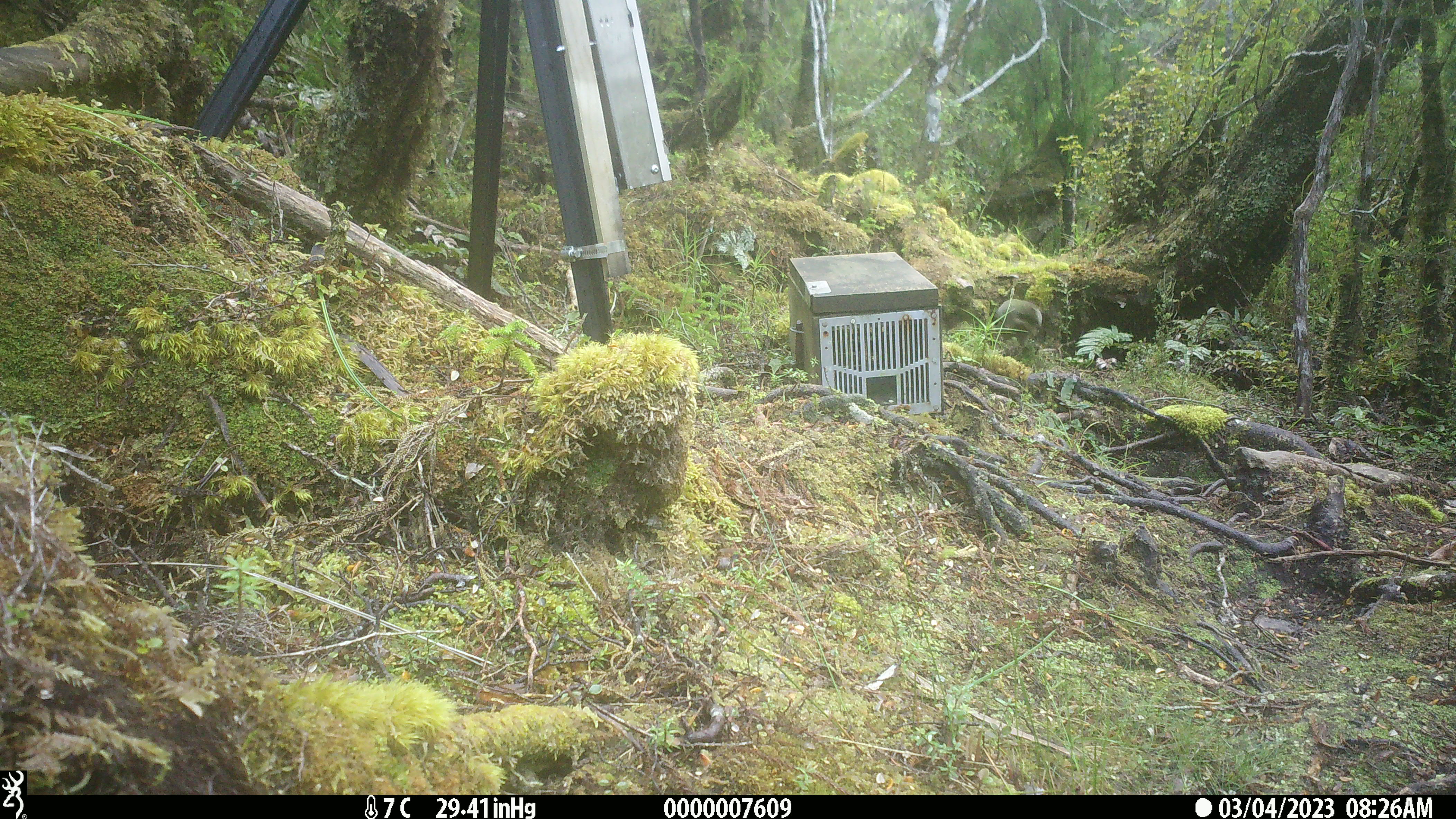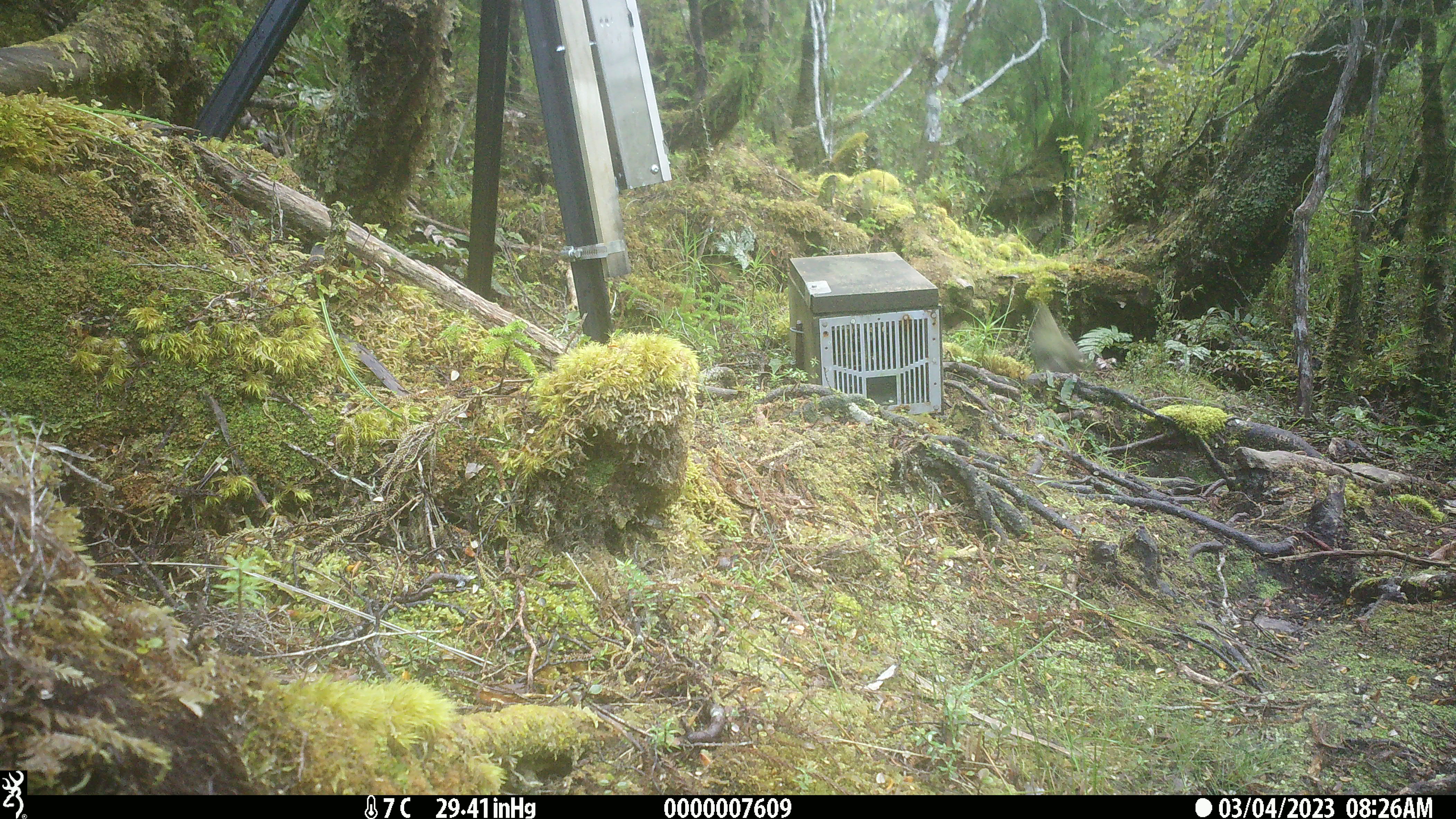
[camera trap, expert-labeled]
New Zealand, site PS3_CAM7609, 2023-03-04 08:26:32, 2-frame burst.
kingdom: Animalia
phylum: Chordata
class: Aves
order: Psittaciformes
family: Strigopidae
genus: Nestor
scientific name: Nestor notabilis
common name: kea